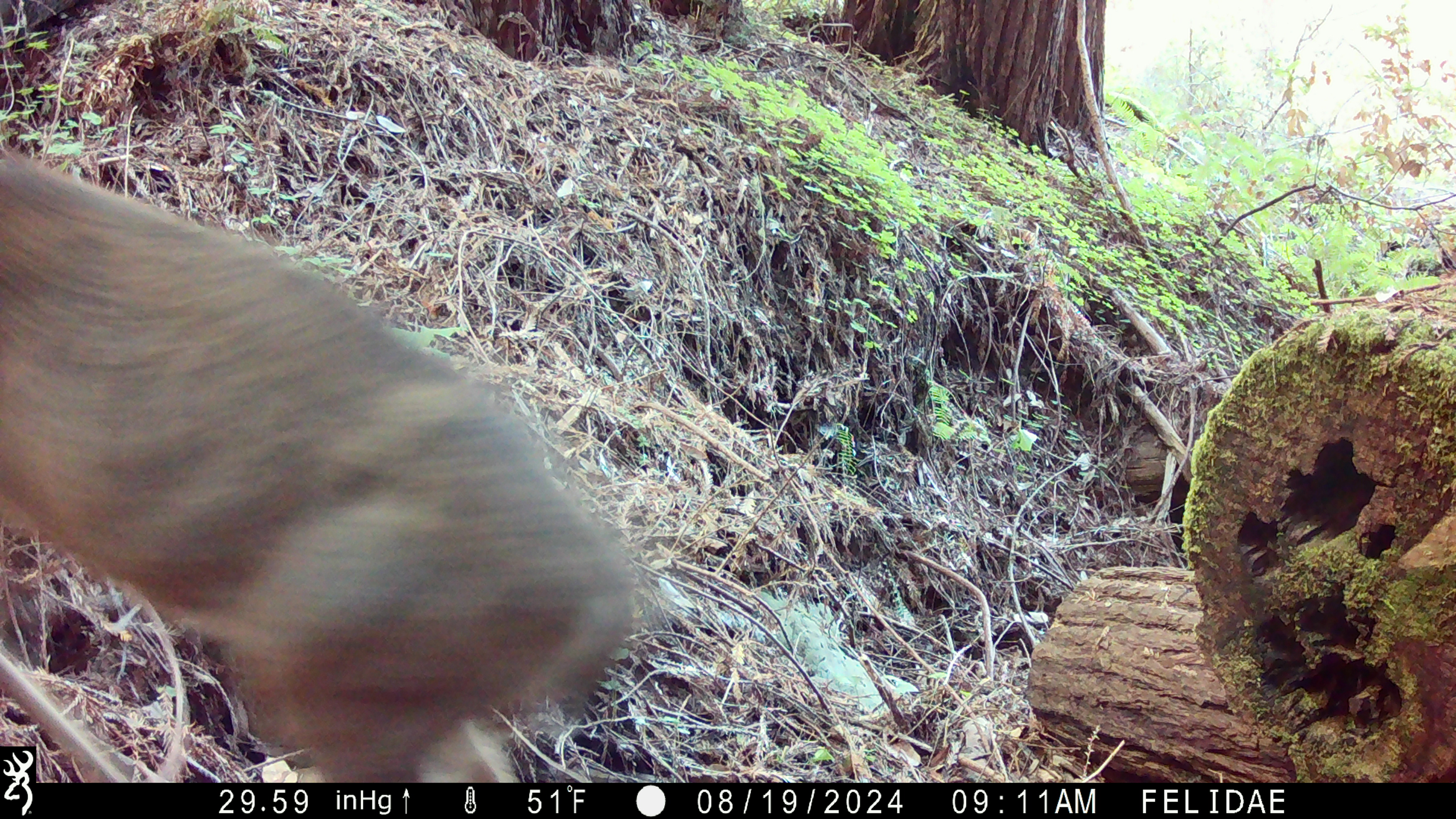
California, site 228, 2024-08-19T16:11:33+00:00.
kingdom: Animalia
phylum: Chordata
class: Mammalia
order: Artiodactyla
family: Cervidae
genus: Odocoileus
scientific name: Odocoileus hemionus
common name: mule deer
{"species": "mule deer (Odocoileus hemionus)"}